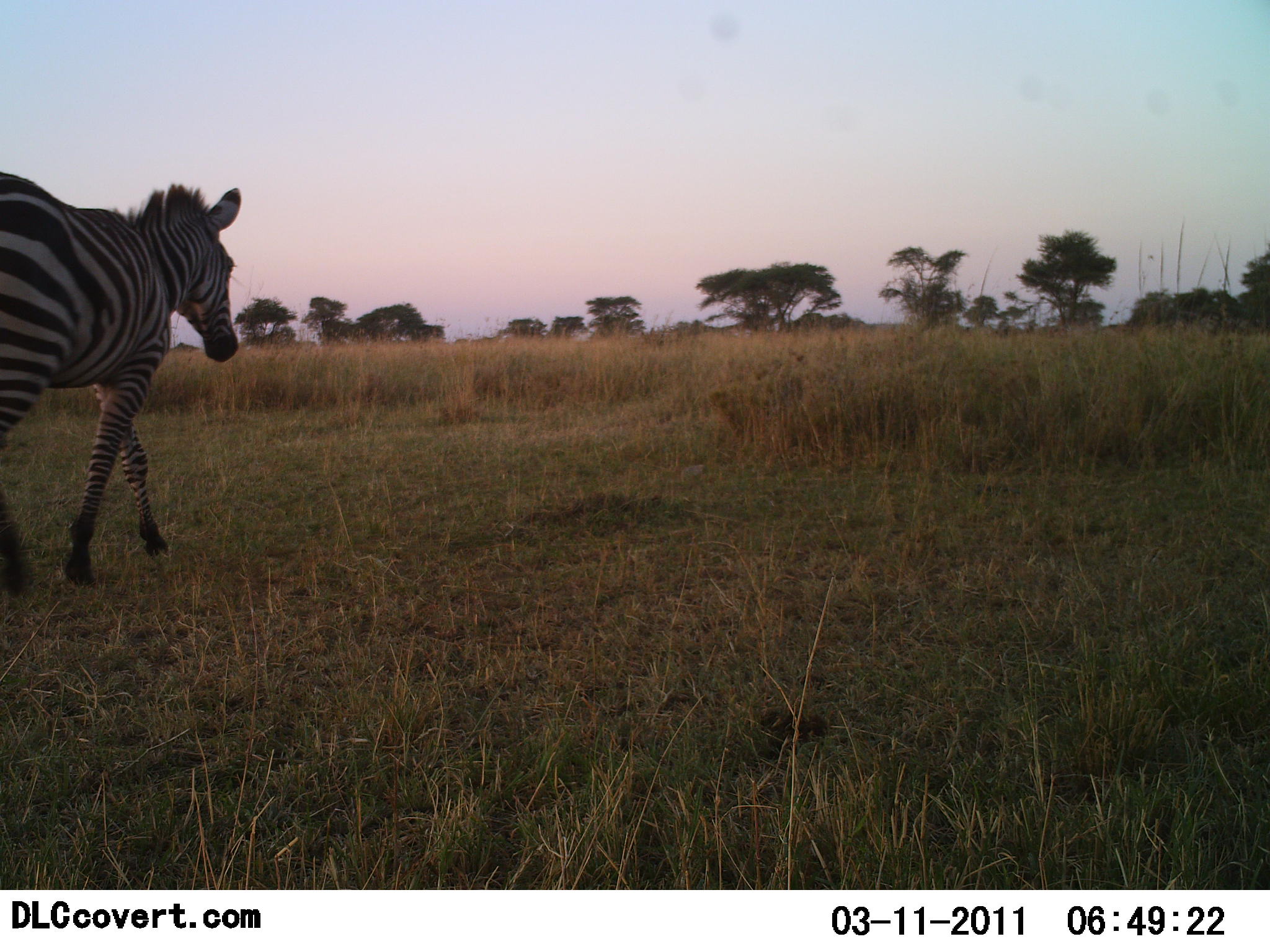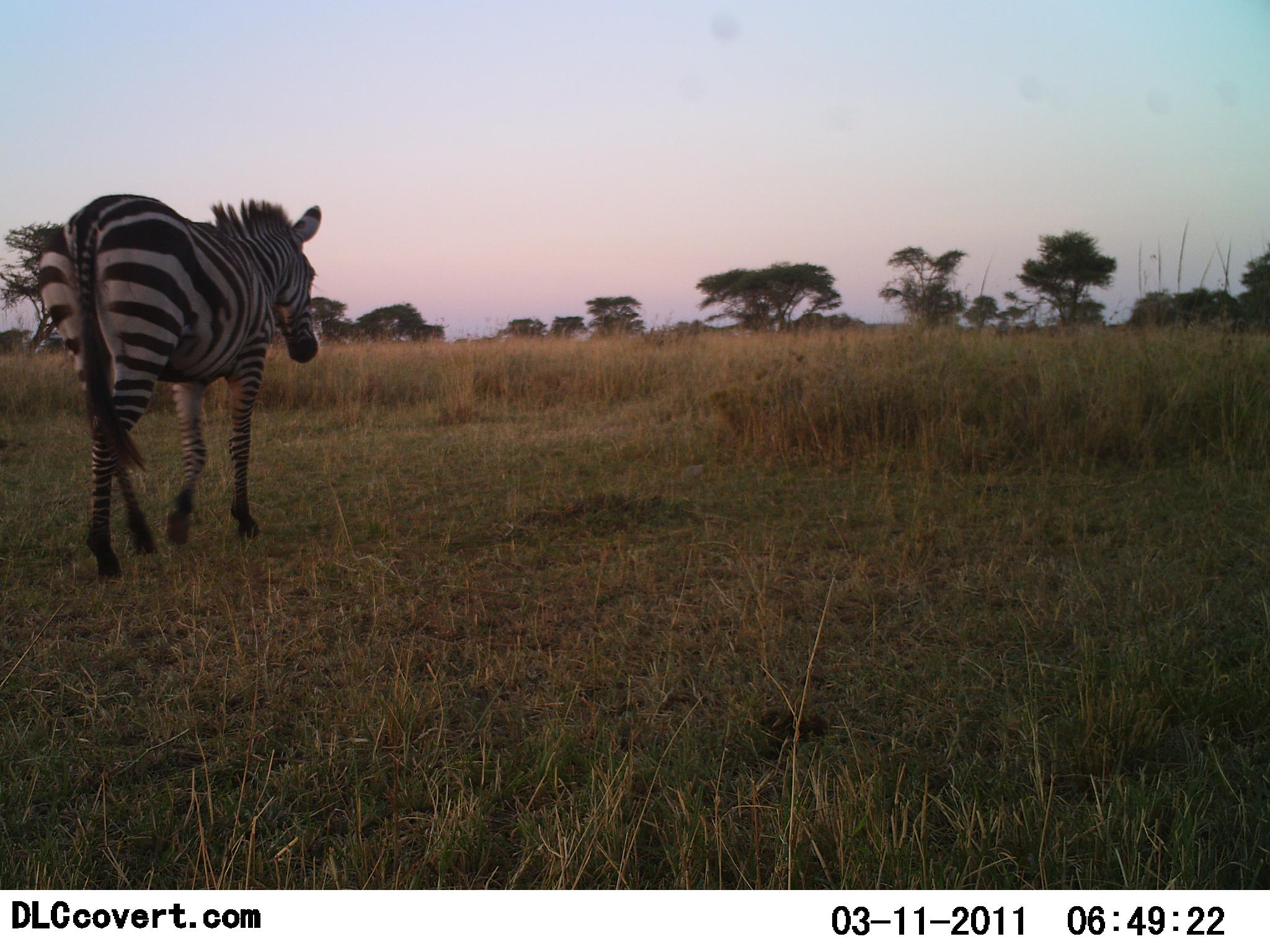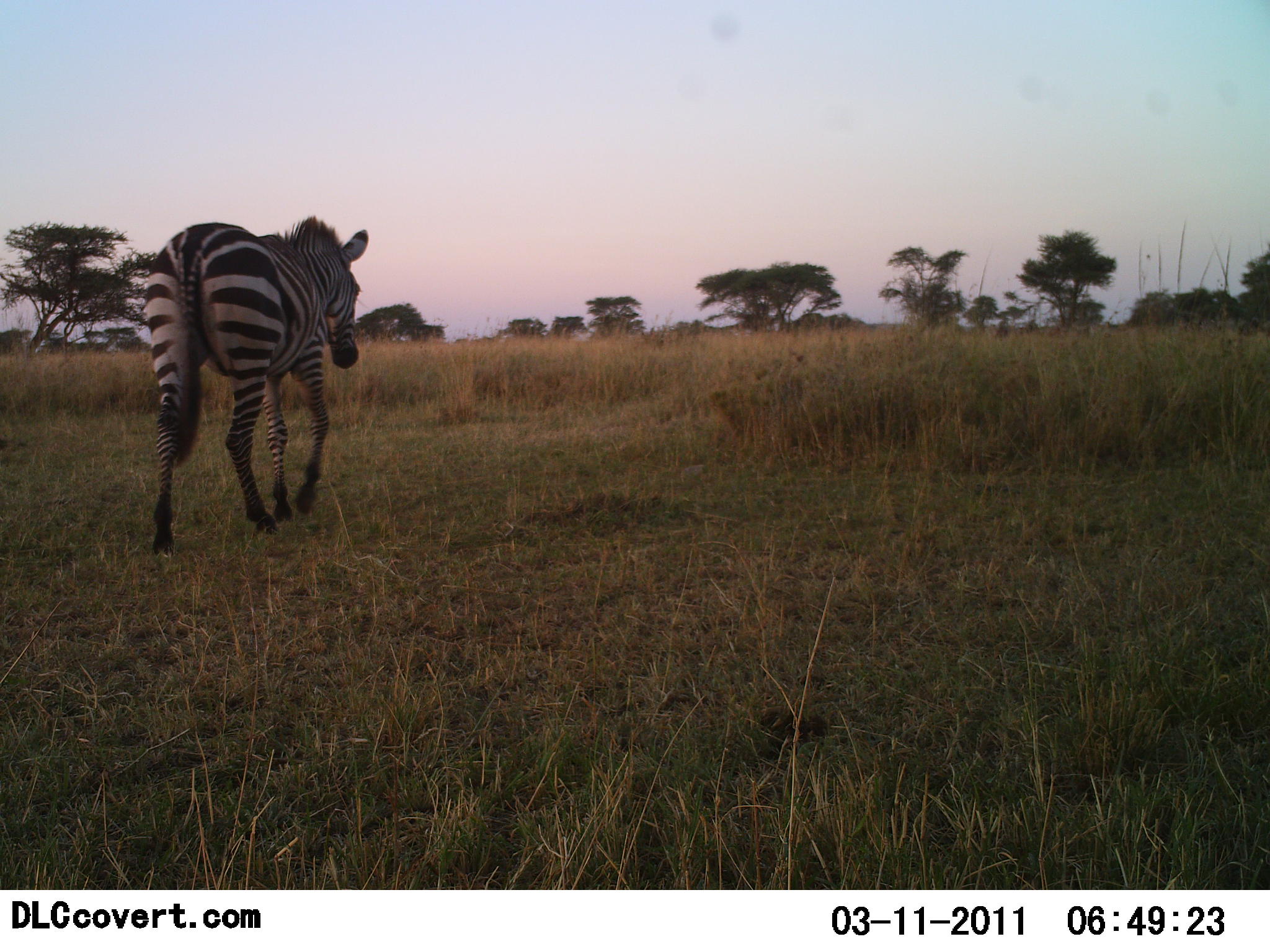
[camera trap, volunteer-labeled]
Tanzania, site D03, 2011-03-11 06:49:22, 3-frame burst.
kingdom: Animalia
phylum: Chordata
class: Mammalia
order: Perissodactyla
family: Equidae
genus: Equus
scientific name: Equus quagga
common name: plains zebra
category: zebra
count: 1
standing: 0%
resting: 0%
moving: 100%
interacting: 0%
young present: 0%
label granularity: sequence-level